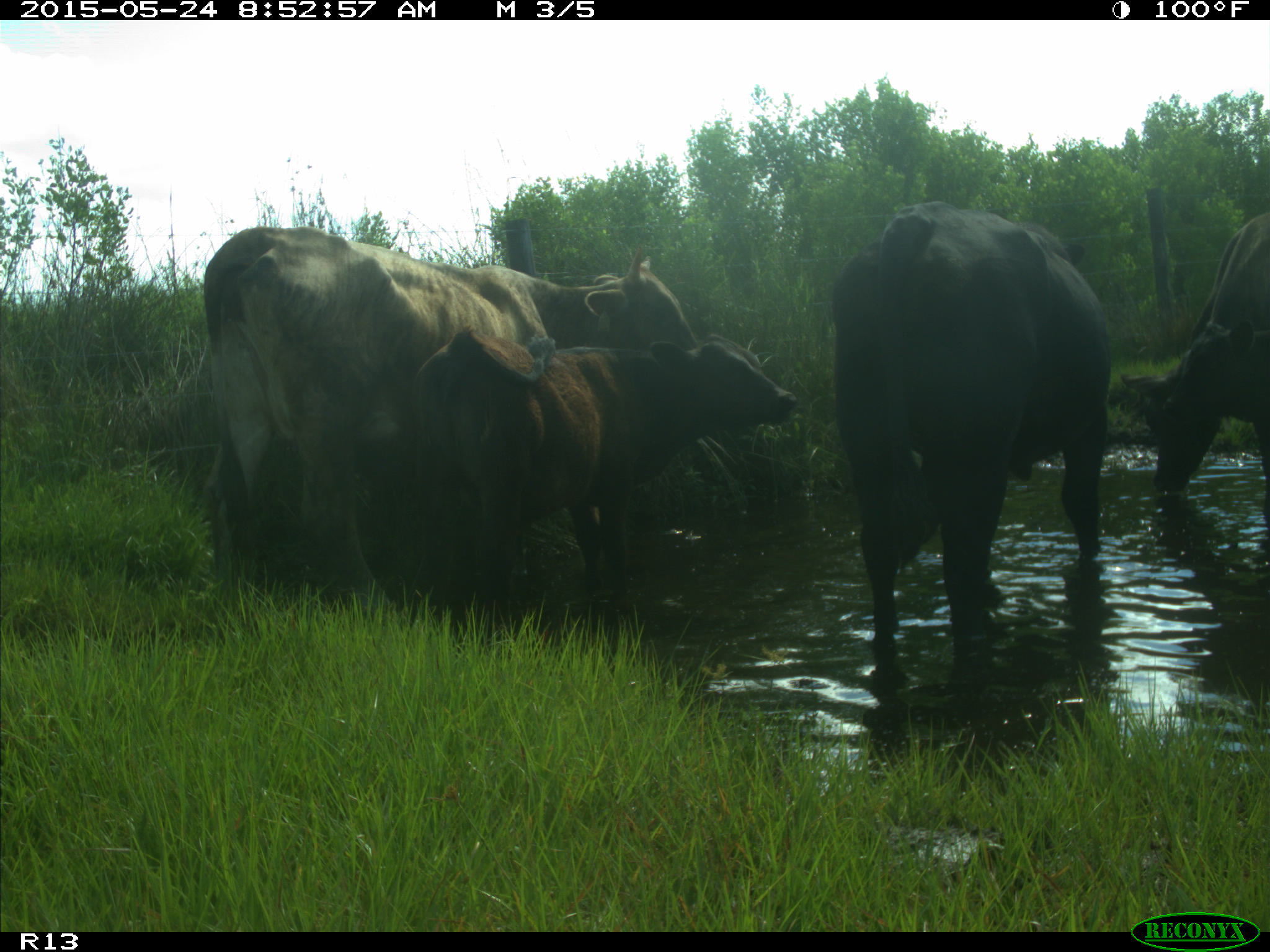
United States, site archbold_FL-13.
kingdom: Animalia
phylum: Chordata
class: Mammalia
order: Artiodactyla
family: Bovidae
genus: Bos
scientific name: Bos taurus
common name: domestic cow